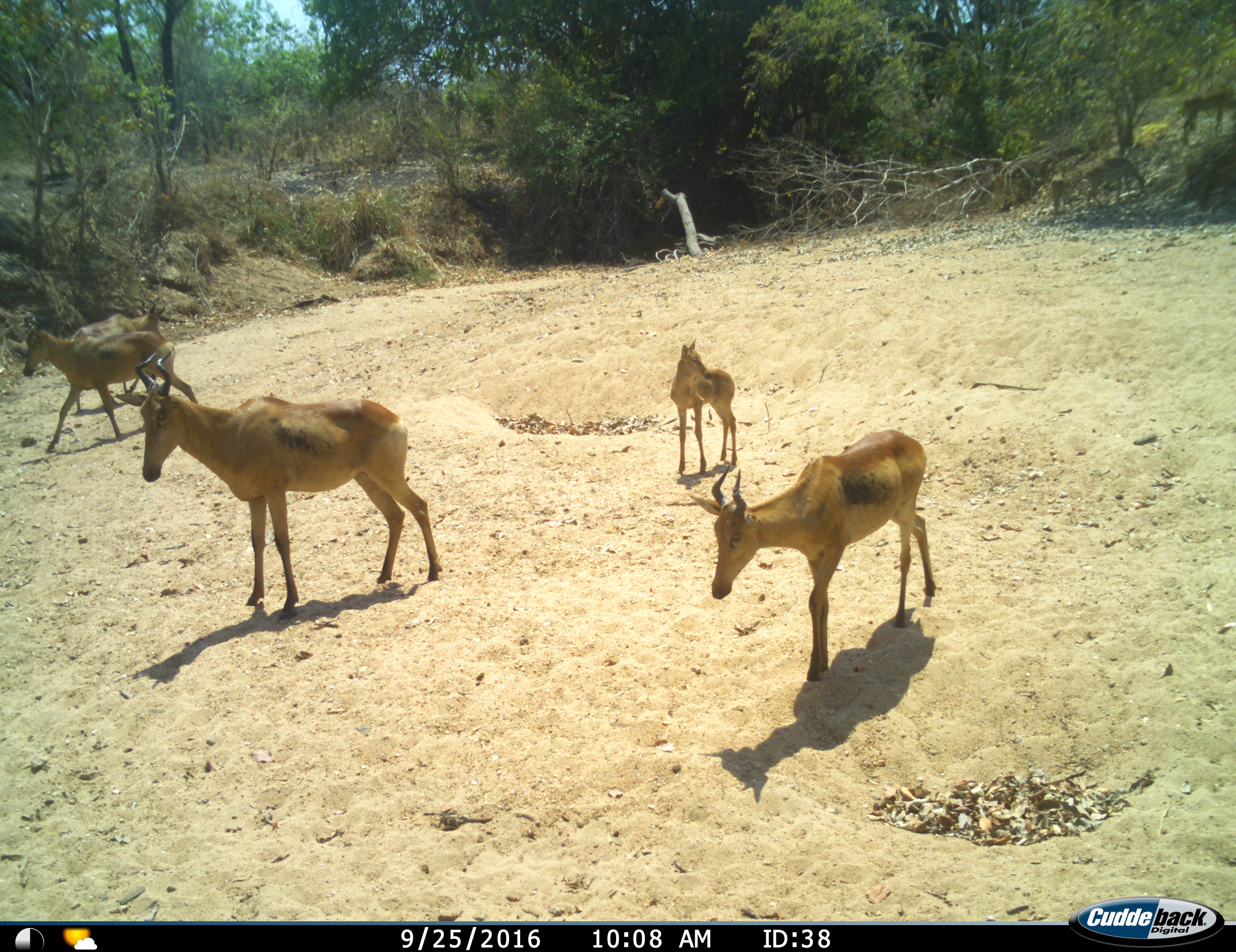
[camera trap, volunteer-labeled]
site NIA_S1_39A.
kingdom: Animalia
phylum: Chordata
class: Mammalia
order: Artiodactyla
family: Bovidae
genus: Alcelaphus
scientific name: Alcelaphus buselaphus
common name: hartebeest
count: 5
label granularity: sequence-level